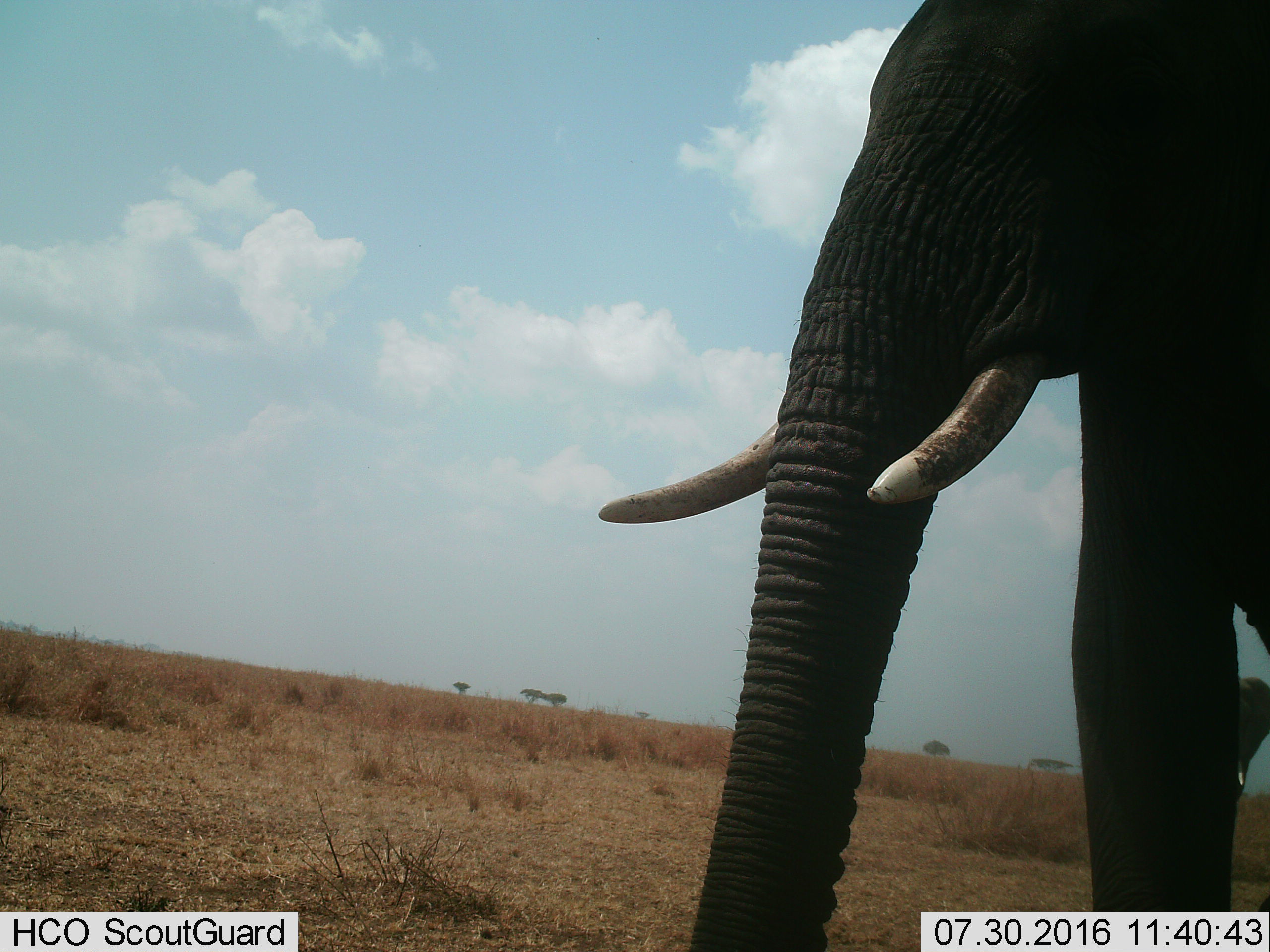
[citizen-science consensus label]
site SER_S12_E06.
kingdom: Animalia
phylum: Chordata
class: Mammalia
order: Proboscidea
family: Elephantidae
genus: Loxodonta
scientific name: Loxodonta africana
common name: african bush elephant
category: elephant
Elephant (african bush elephant) (Loxodonta africana), count 2. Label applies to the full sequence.